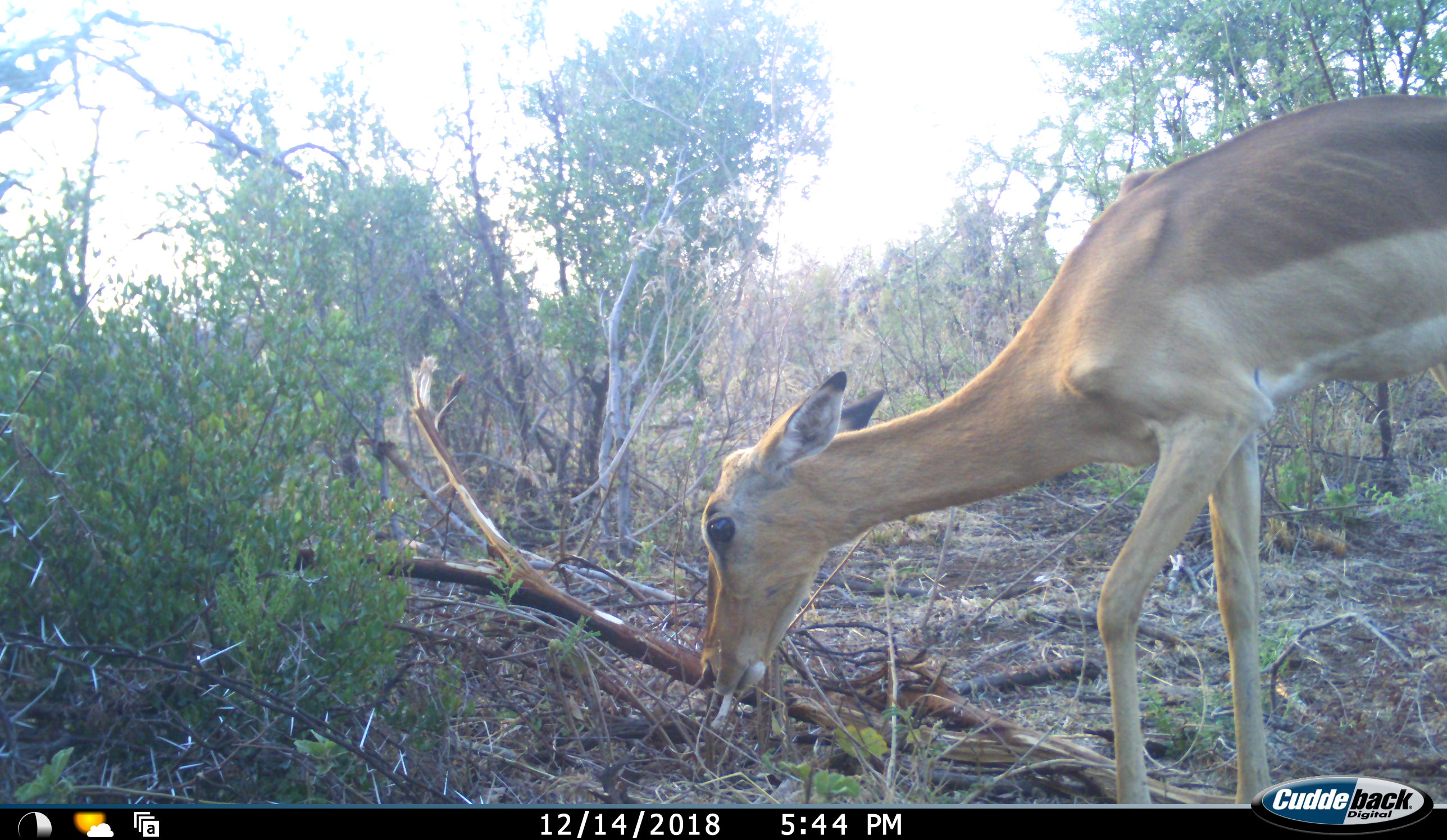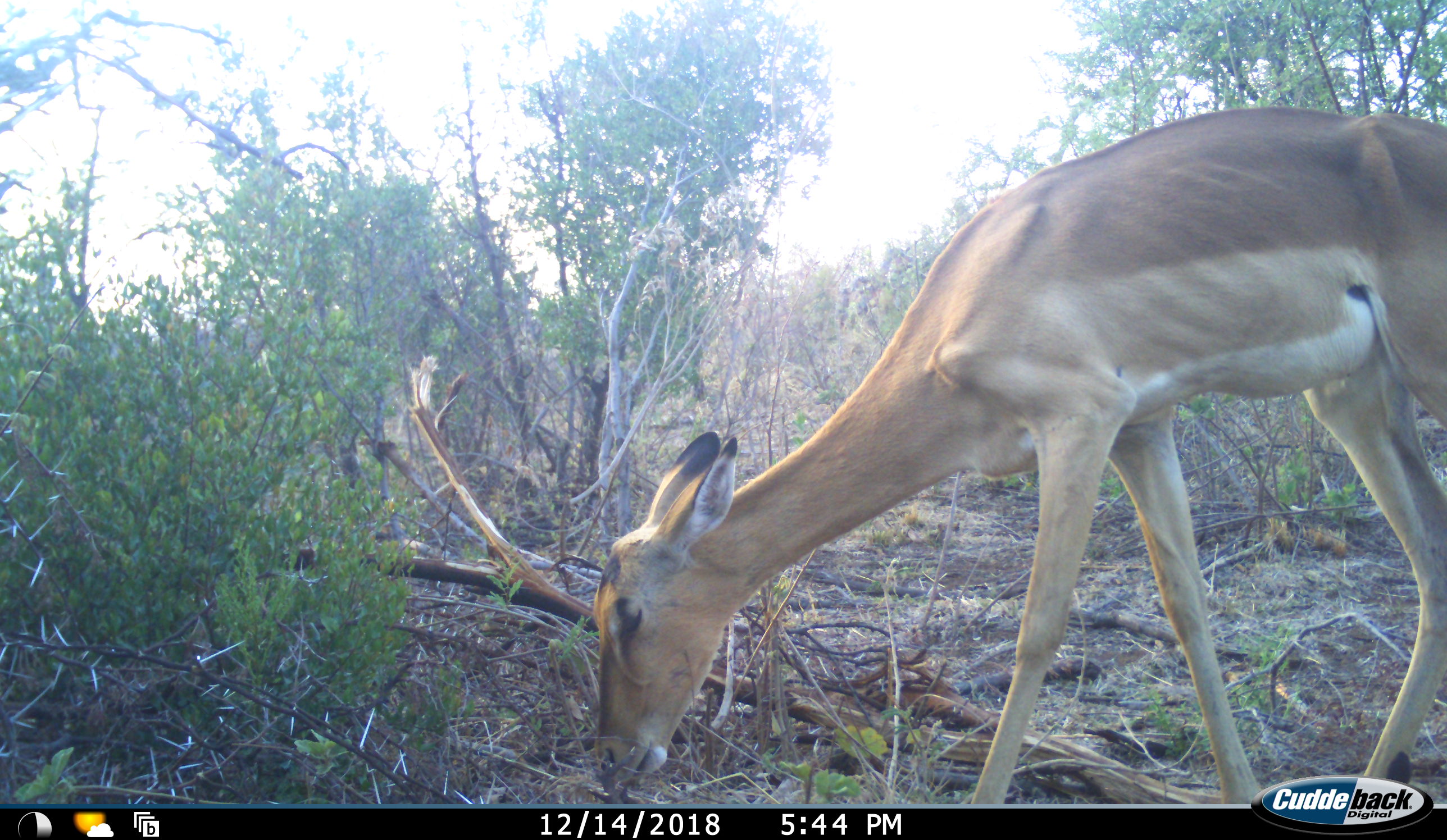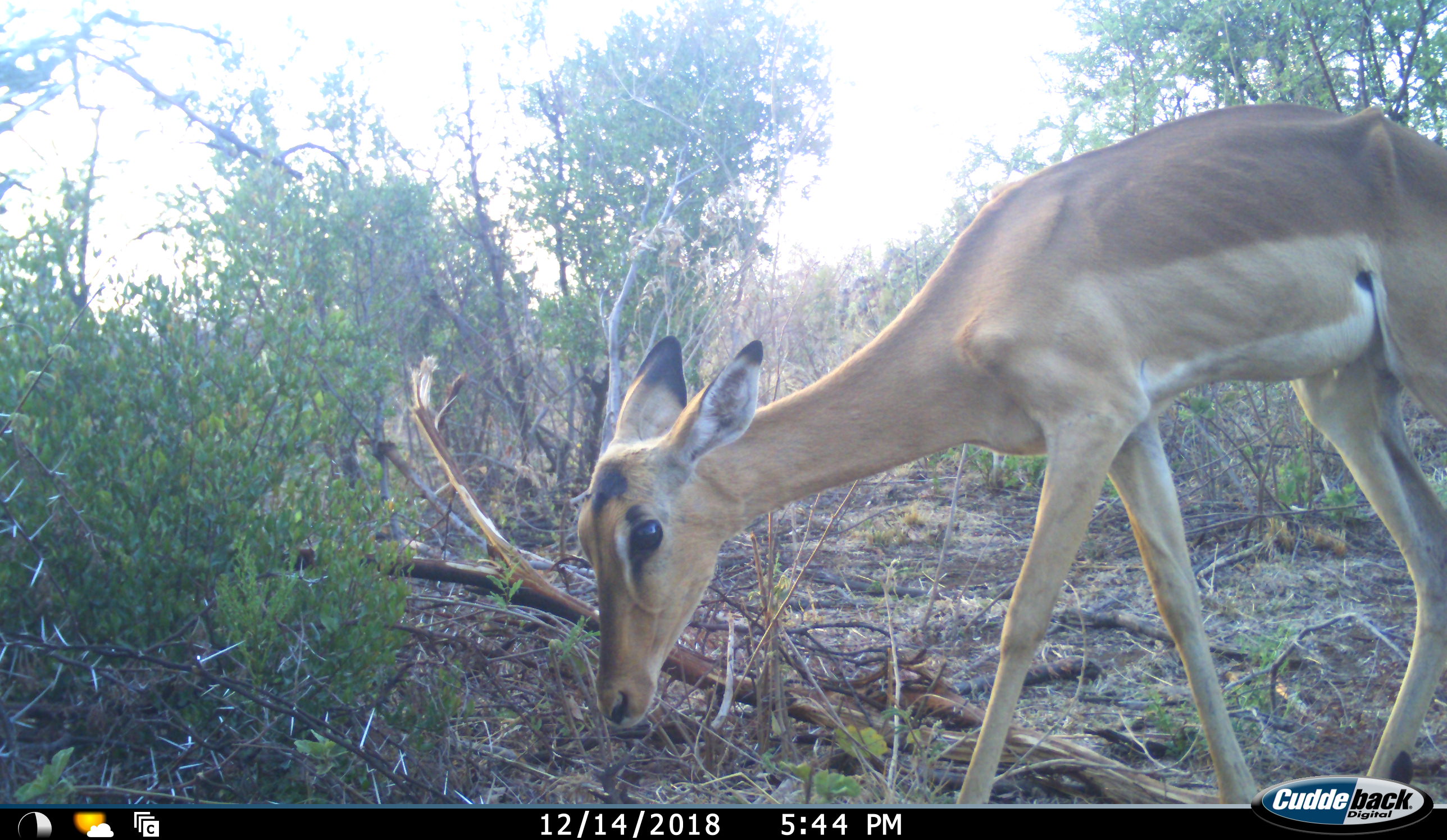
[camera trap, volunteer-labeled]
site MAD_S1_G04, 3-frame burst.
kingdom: Animalia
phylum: Chordata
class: Mammalia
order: Artiodactyla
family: Bovidae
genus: Aepyceros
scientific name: Aepyceros melampus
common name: impala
Impala (Aepyceros melampus), count 1. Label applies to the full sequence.